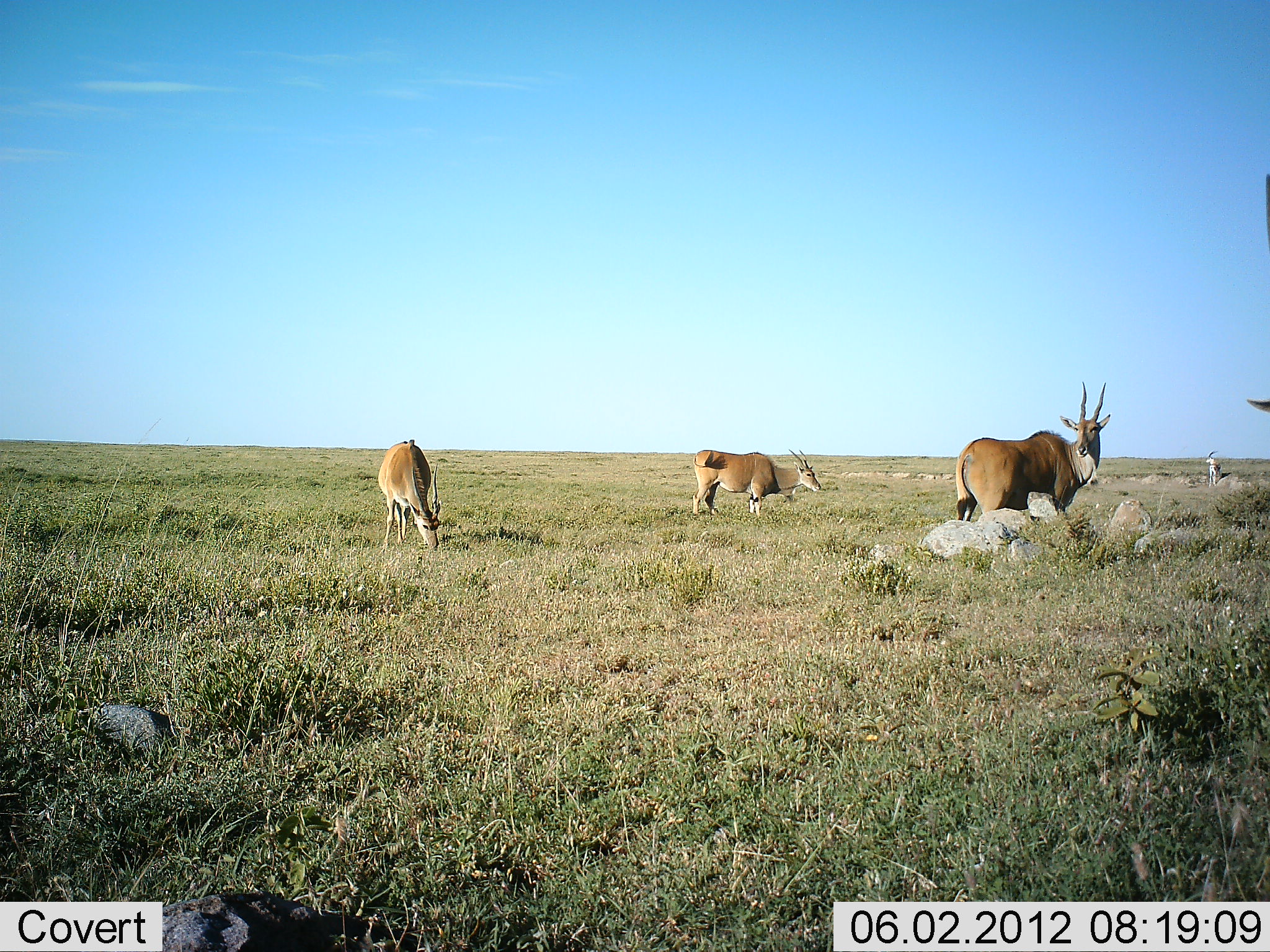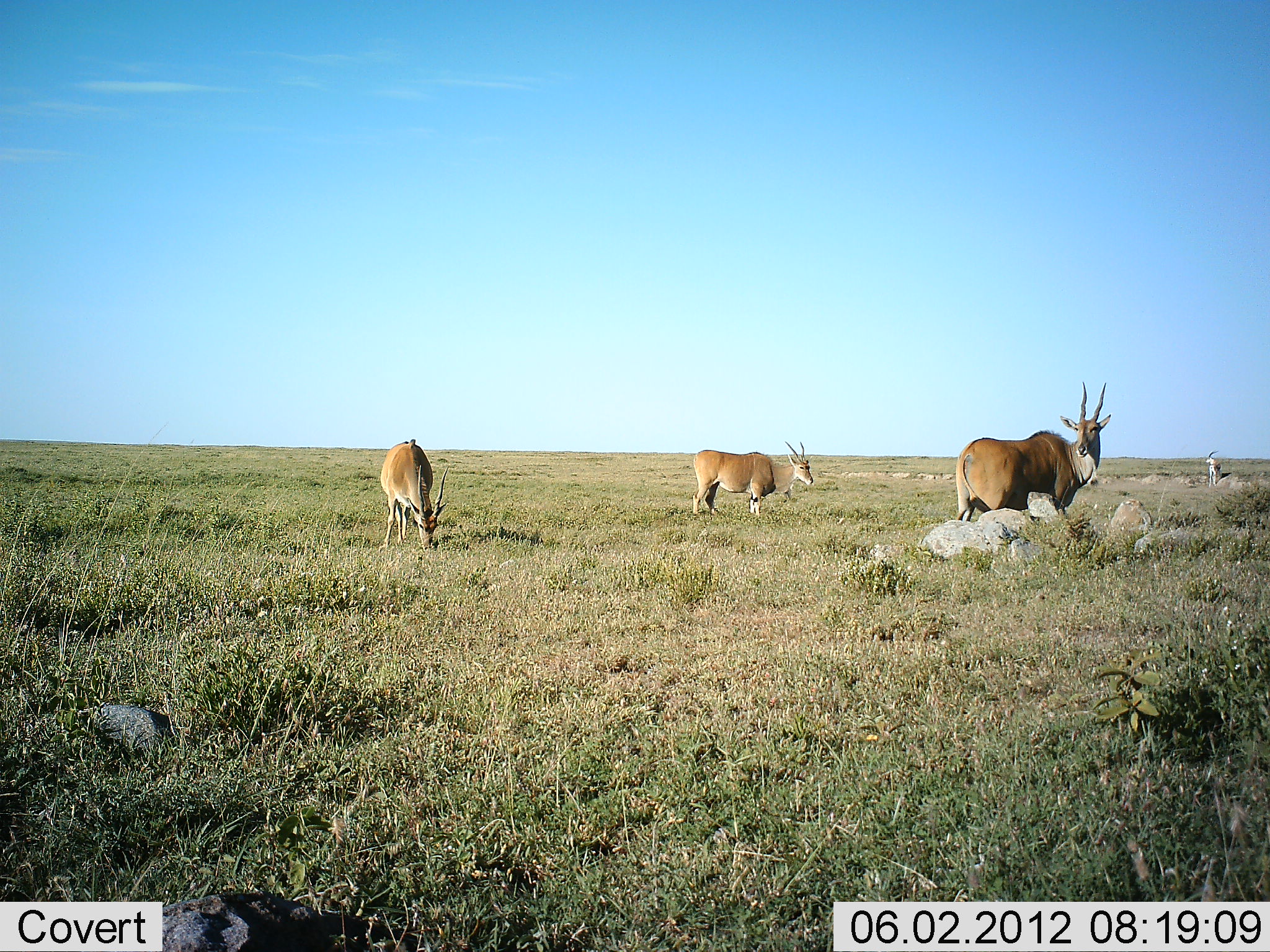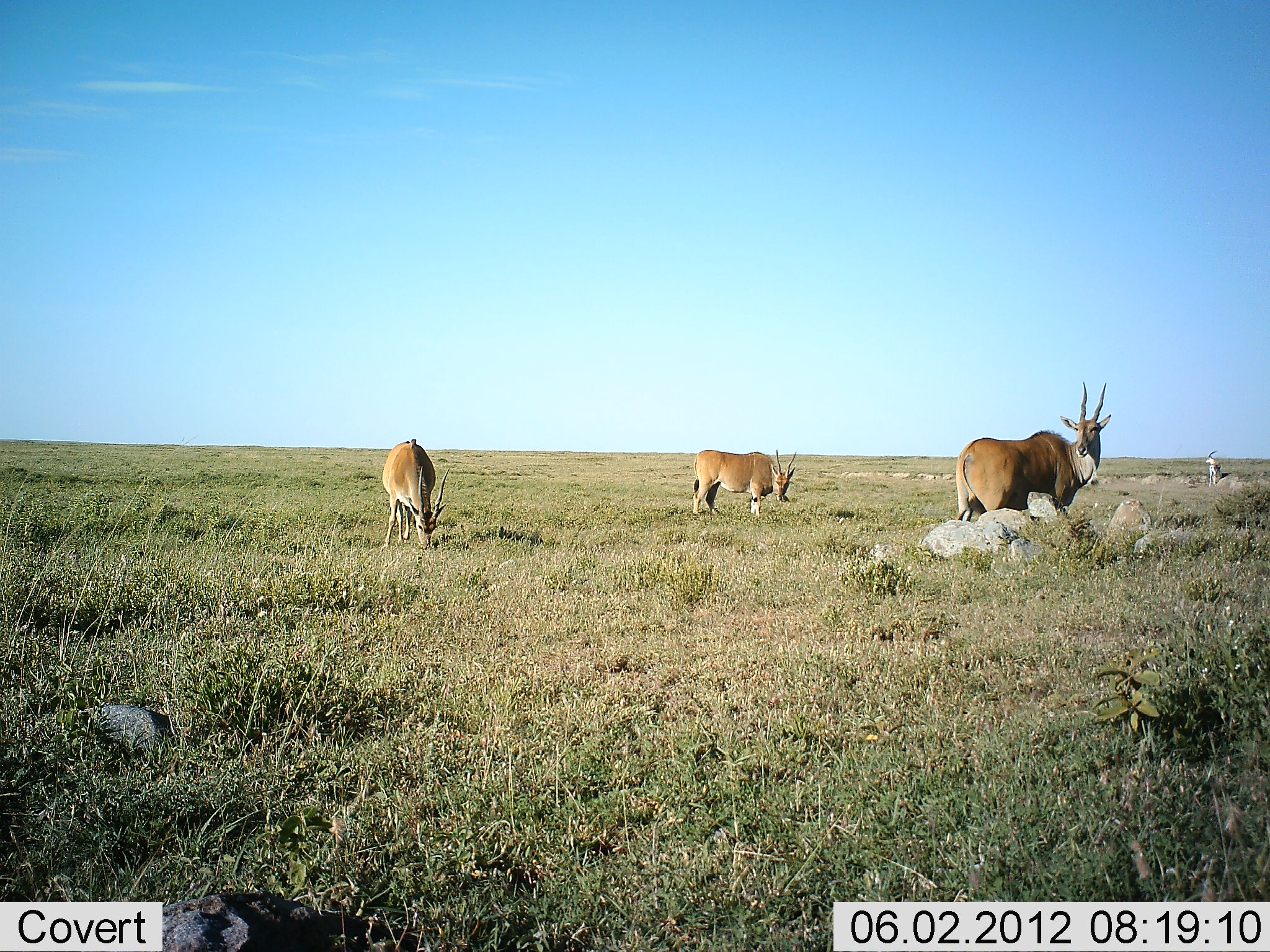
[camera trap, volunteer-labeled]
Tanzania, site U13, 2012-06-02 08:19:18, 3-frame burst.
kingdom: Animalia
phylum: Chordata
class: Mammalia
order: Artiodactyla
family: Bovidae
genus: Tragelaphus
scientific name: Tragelaphus oryx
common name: eland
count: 4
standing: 90%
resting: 10%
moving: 0%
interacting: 0%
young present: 0%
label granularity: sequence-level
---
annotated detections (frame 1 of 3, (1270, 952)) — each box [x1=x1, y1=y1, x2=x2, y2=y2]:
animal: [x1=955, y1=380, x2=1111, y2=521]; [x1=693, y1=449, x2=821, y2=523]; [x1=376, y1=439, x2=445, y2=548]; [x1=1245, y1=397, x2=1270, y2=412]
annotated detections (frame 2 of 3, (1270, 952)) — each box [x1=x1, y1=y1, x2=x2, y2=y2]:
animal: [x1=955, y1=381, x2=1111, y2=521]; [x1=693, y1=441, x2=815, y2=517]; [x1=381, y1=439, x2=450, y2=547]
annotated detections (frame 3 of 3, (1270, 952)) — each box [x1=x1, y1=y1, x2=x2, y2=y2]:
animal: [x1=955, y1=381, x2=1111, y2=522]; [x1=381, y1=439, x2=450, y2=547]; [x1=693, y1=449, x2=798, y2=517]